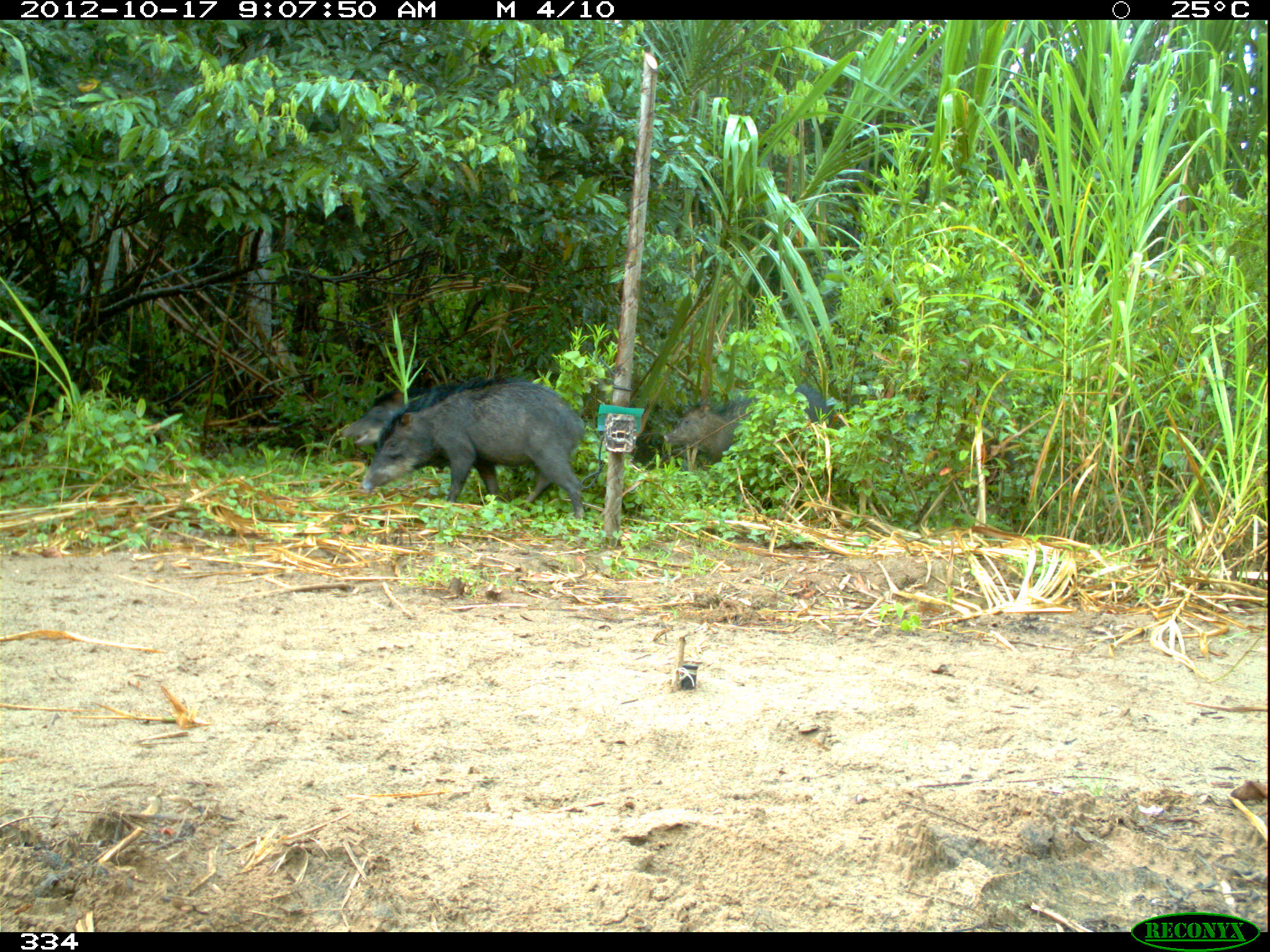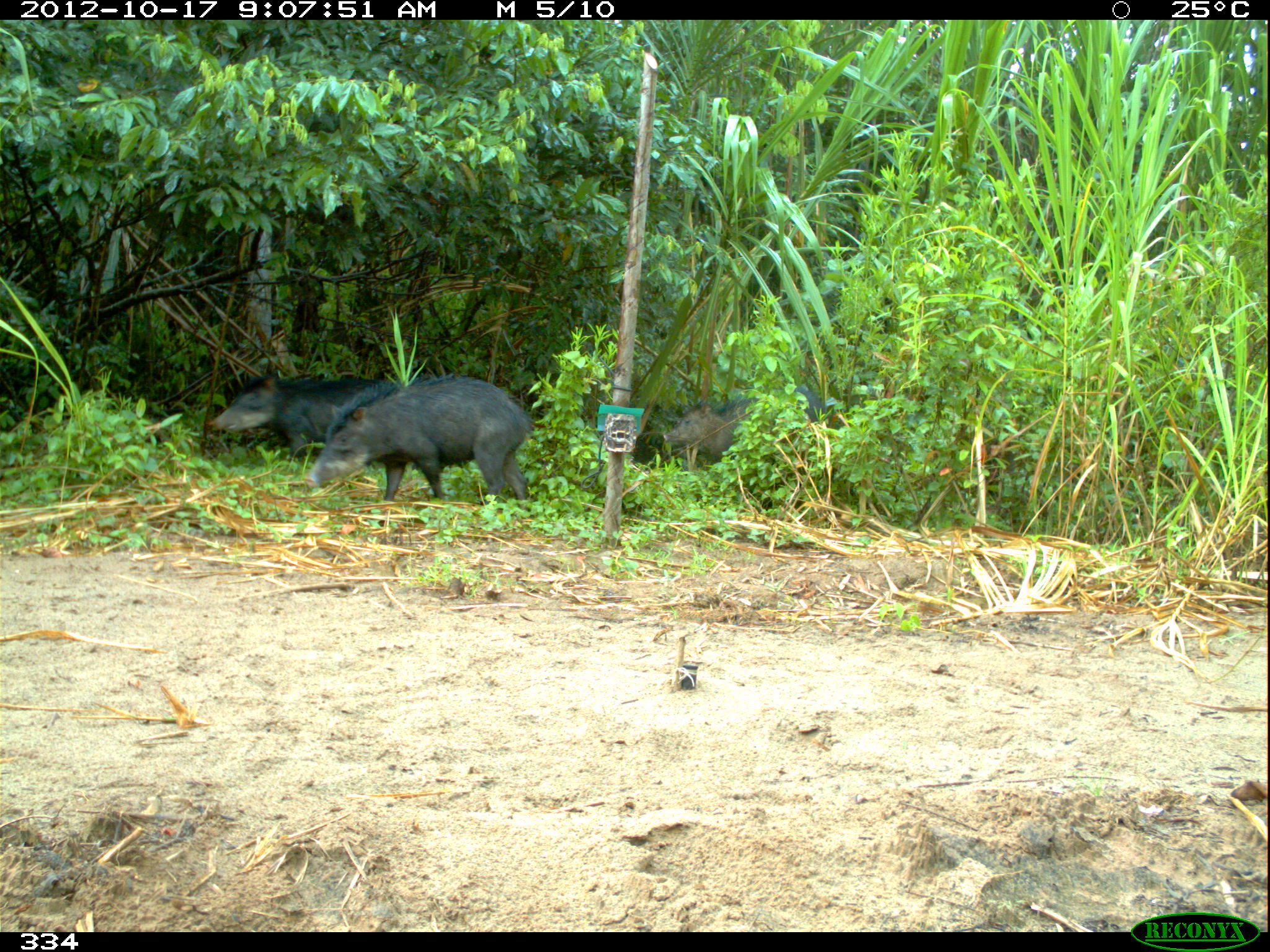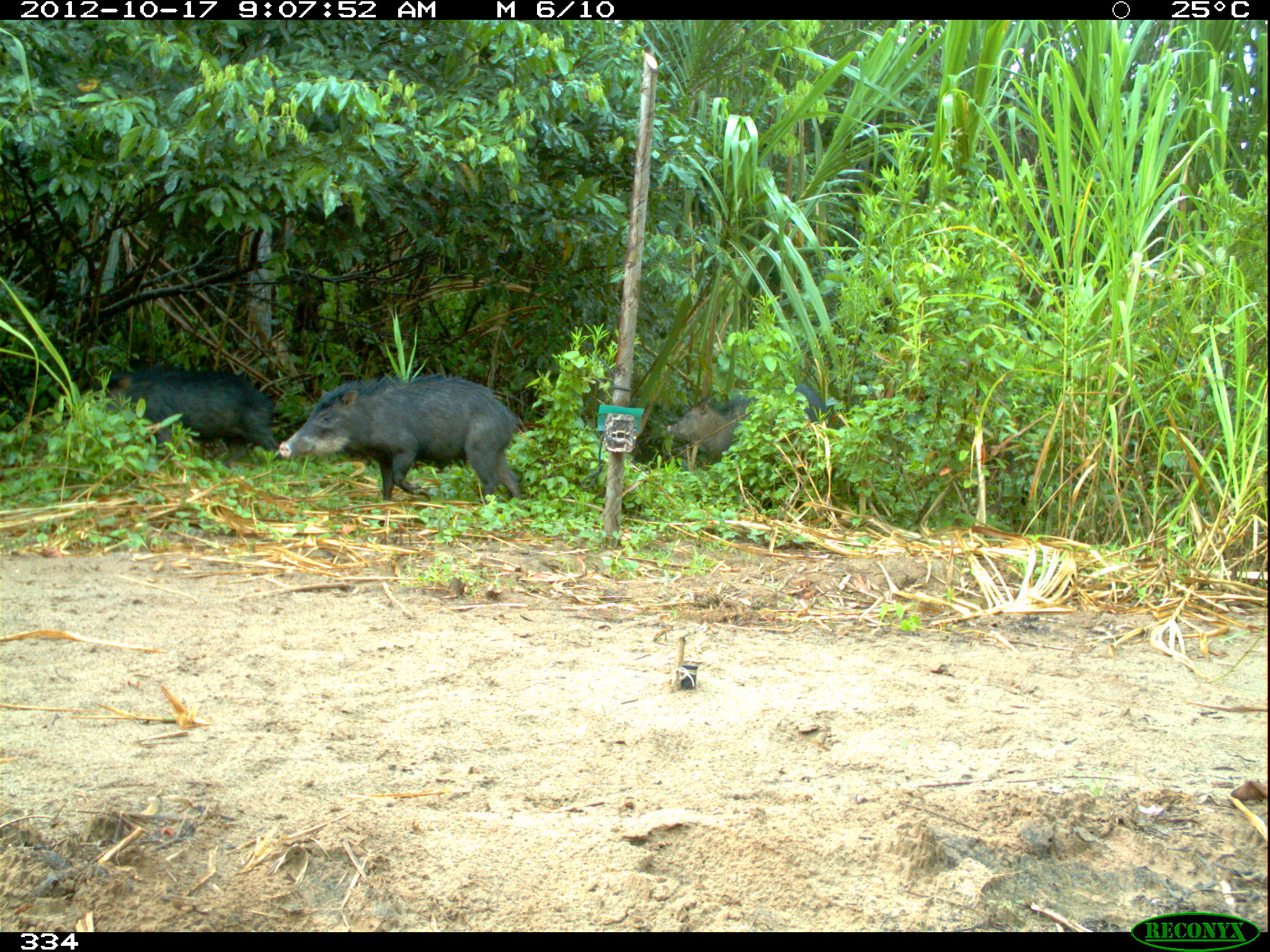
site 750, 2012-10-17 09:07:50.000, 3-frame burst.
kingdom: Animalia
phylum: Chordata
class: Mammalia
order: Artiodactyla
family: Tayassuidae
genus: Tayassu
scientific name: Tayassu pecari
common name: white-lipped peccary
Tayassu pecari (white-lipped peccary).